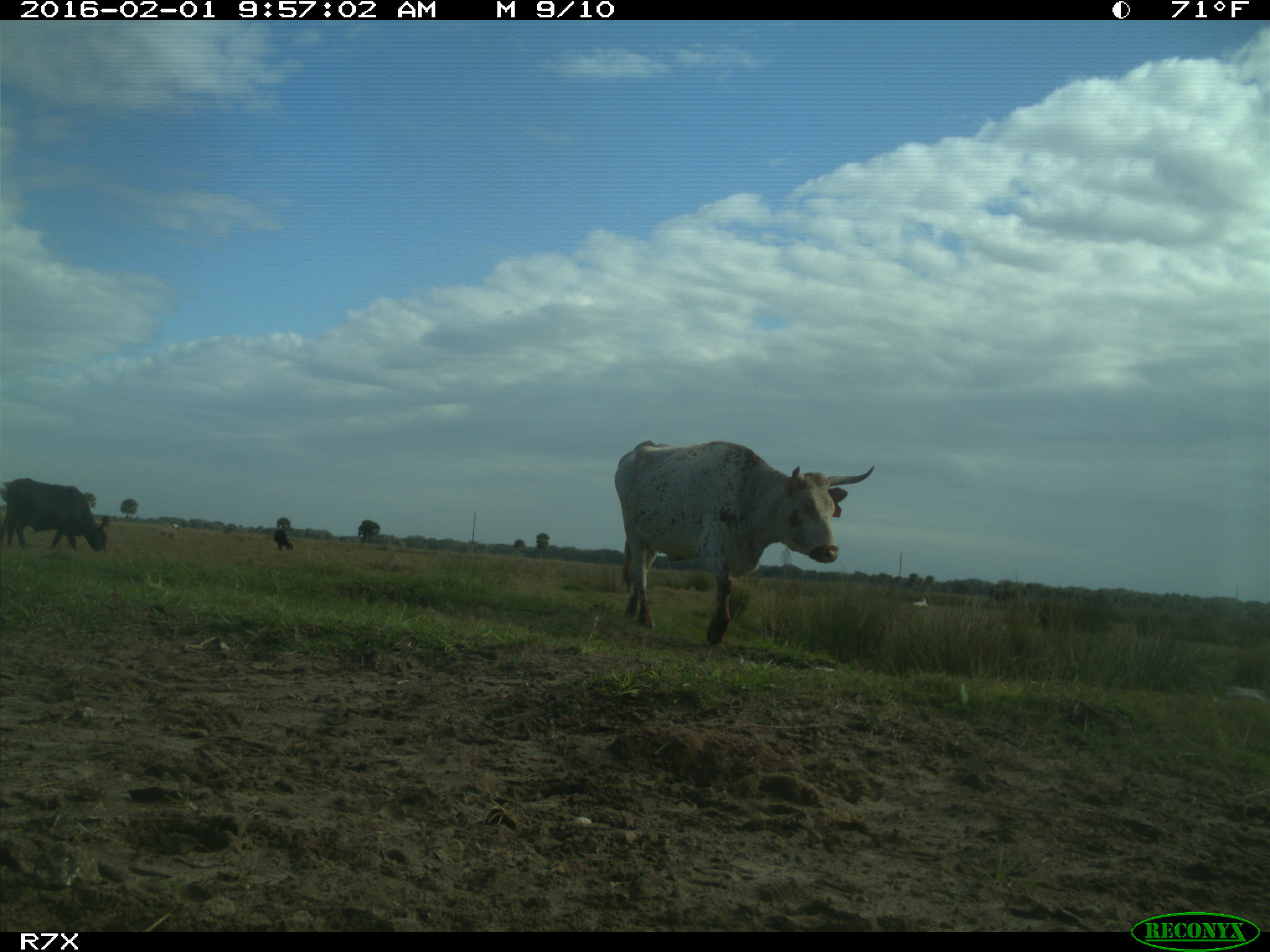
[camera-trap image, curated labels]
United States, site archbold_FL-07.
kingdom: Animalia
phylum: Chordata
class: Mammalia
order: Artiodactyla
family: Bovidae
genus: Bos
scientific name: Bos taurus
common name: domestic cow